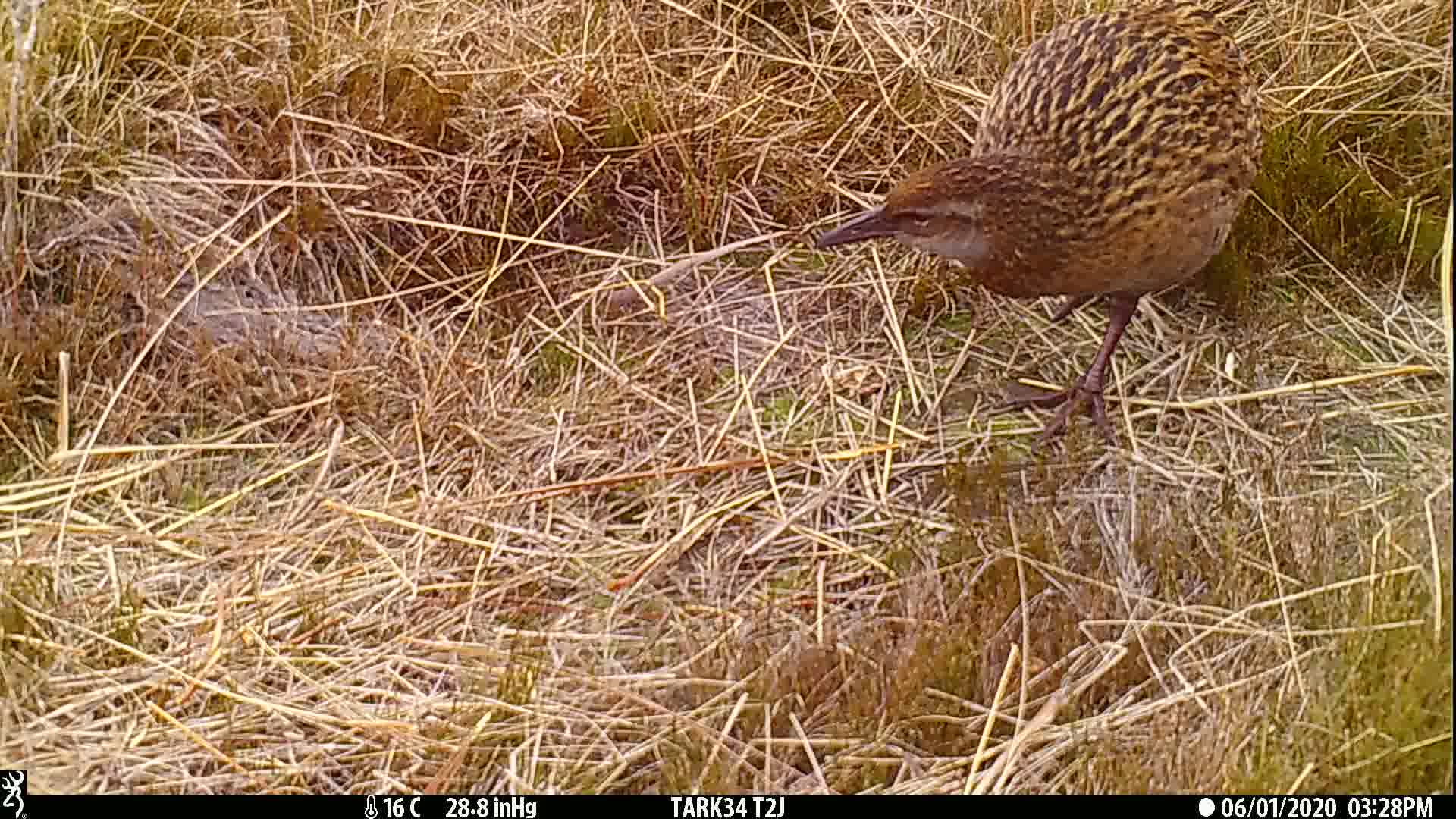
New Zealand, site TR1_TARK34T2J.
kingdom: Animalia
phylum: Chordata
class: Aves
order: Gruiformes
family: Rallidae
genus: Gallirallus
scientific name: Gallirallus australis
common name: weka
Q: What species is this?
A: Weka (Gallirallus australis).